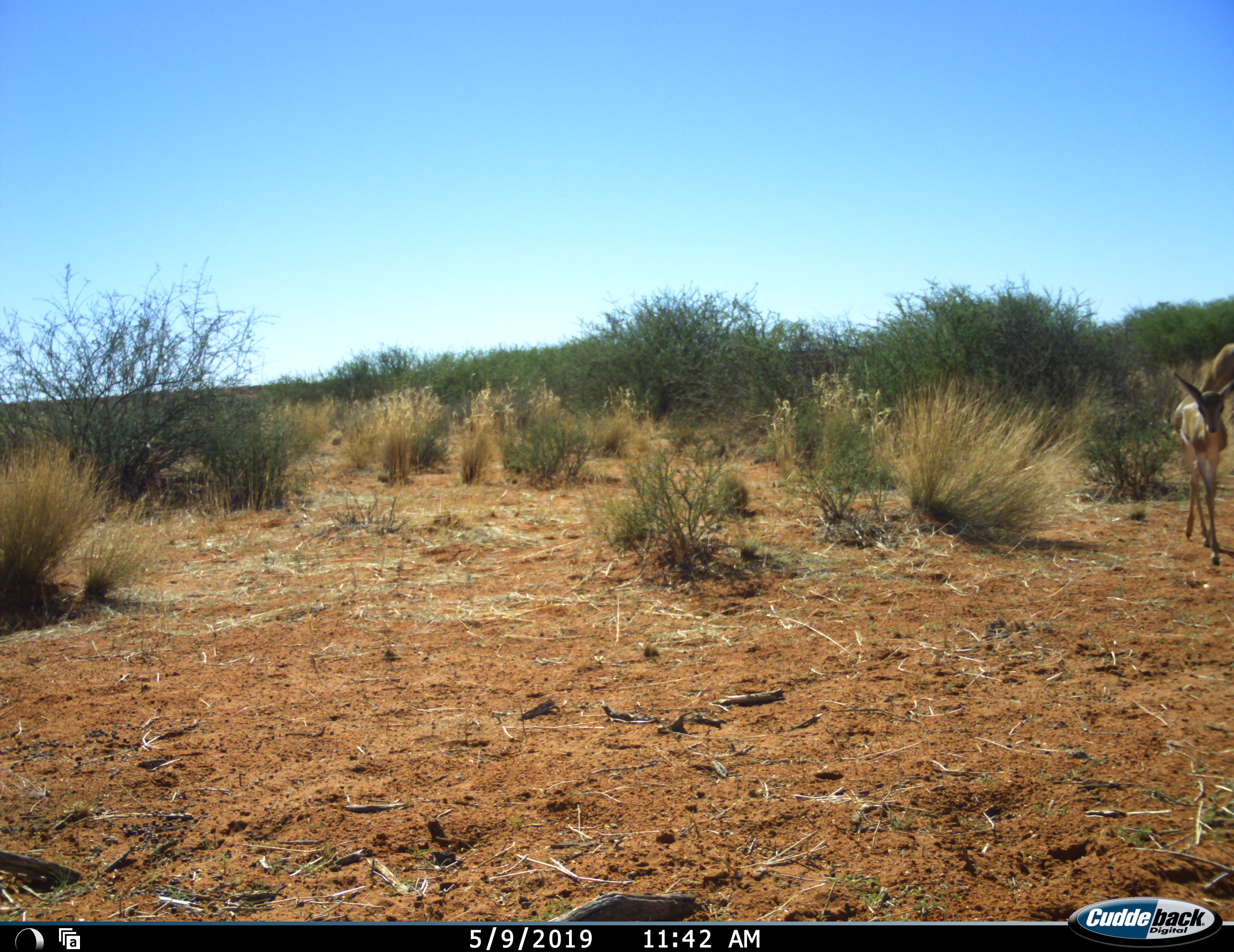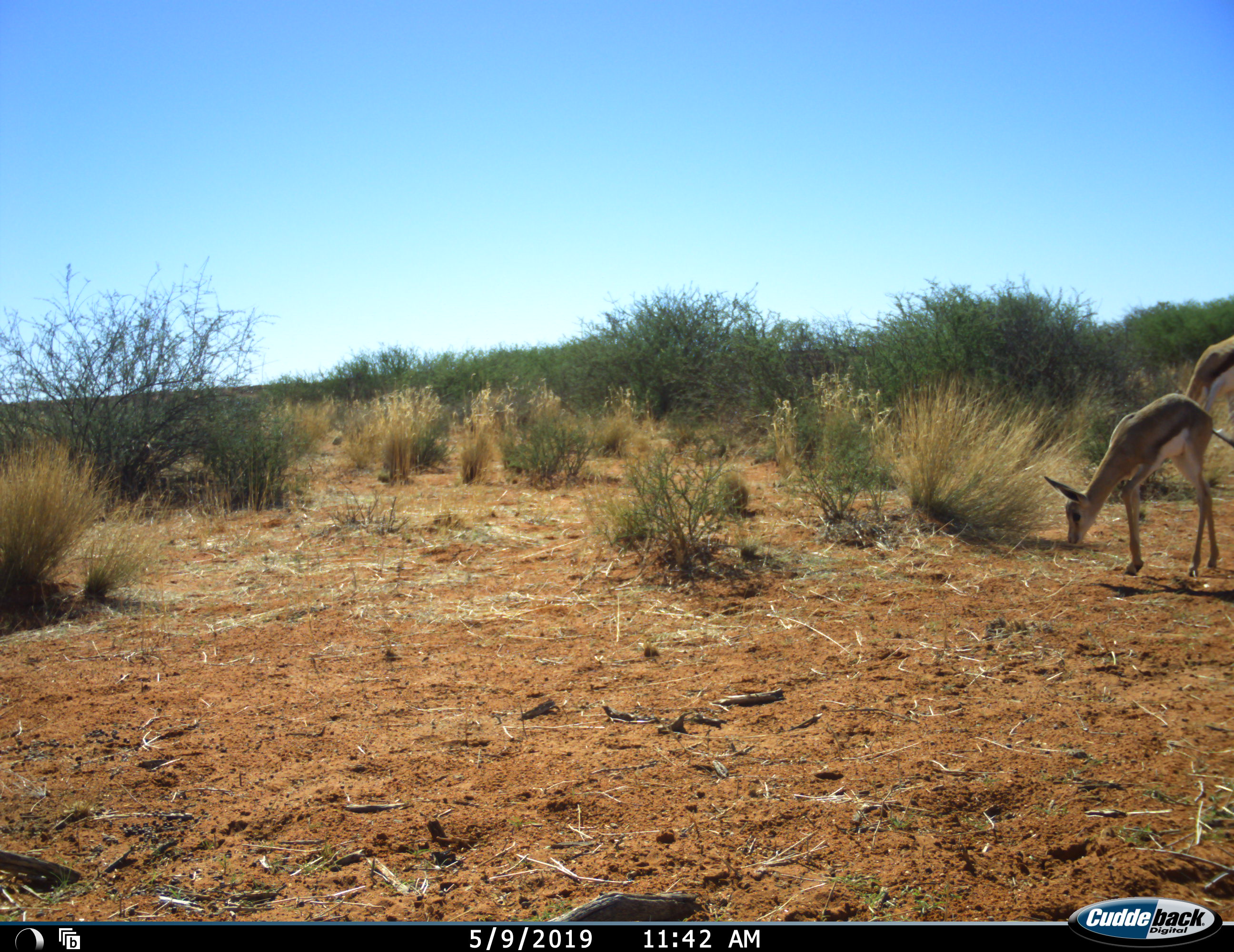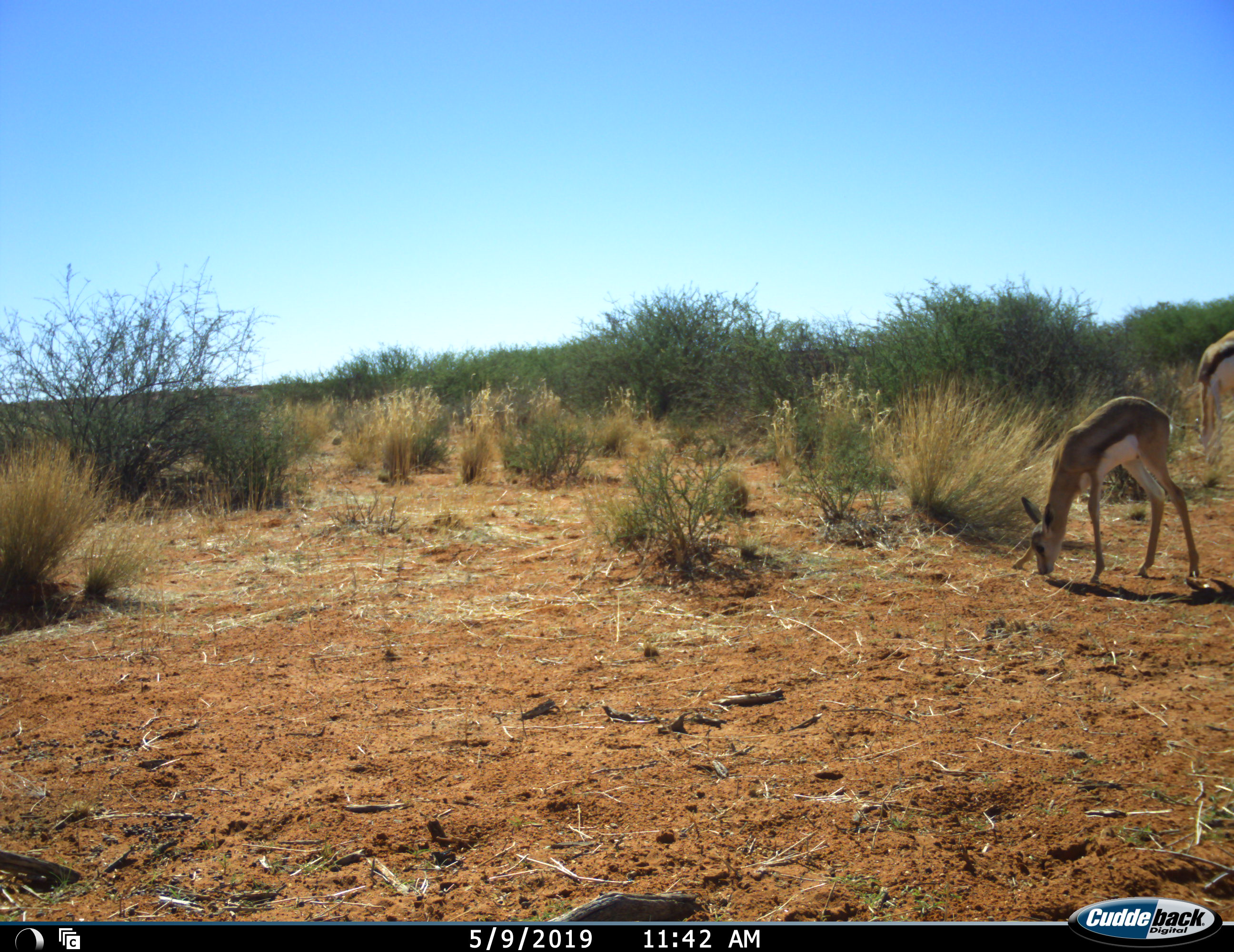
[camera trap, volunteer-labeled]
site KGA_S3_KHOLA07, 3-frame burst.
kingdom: Animalia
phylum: Chordata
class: Mammalia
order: Artiodactyla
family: Bovidae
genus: Antidorcas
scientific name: Antidorcas marsupialis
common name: springbok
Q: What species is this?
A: Springbok (Antidorcas marsupialis).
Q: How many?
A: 2.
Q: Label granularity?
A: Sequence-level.